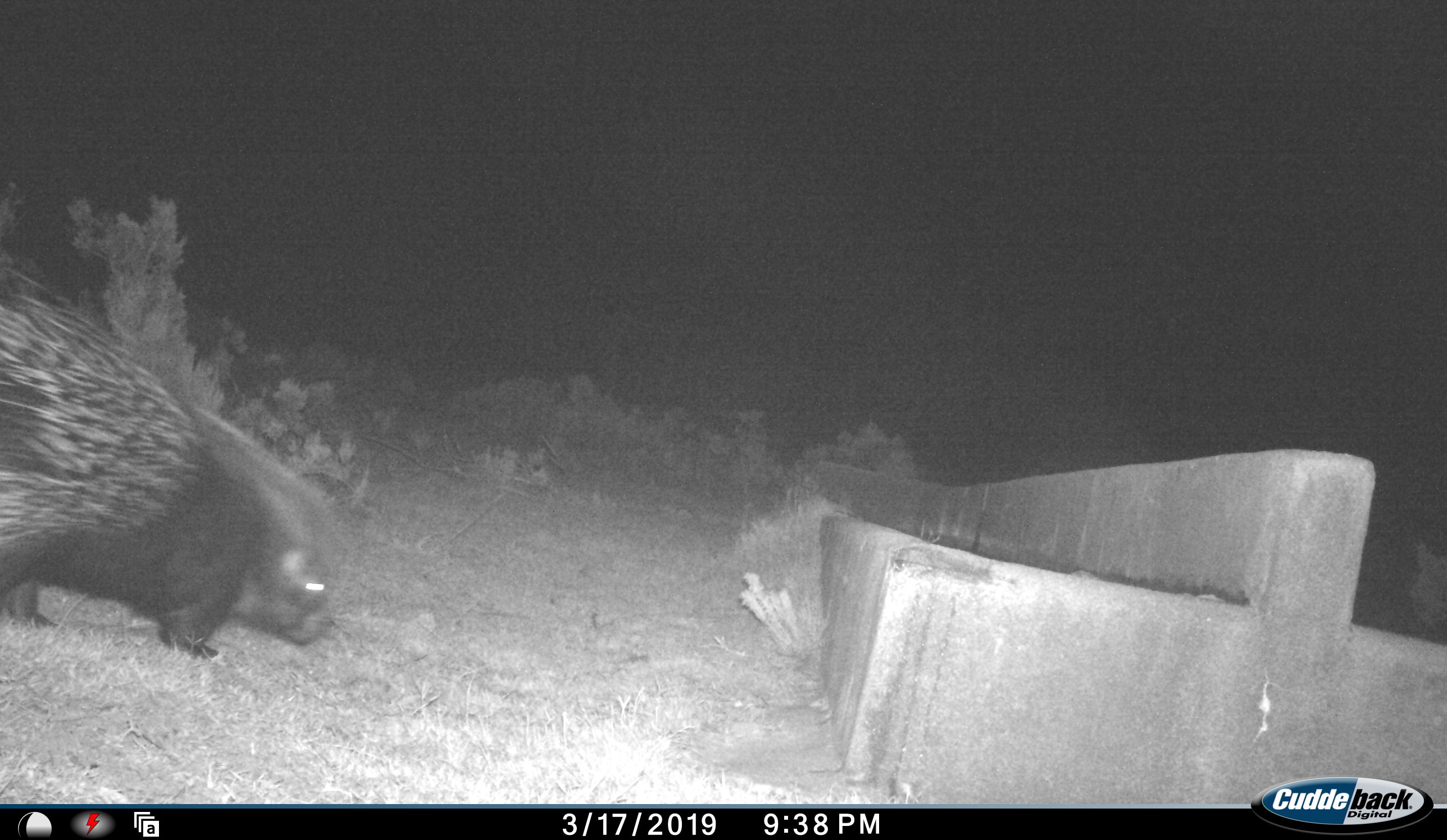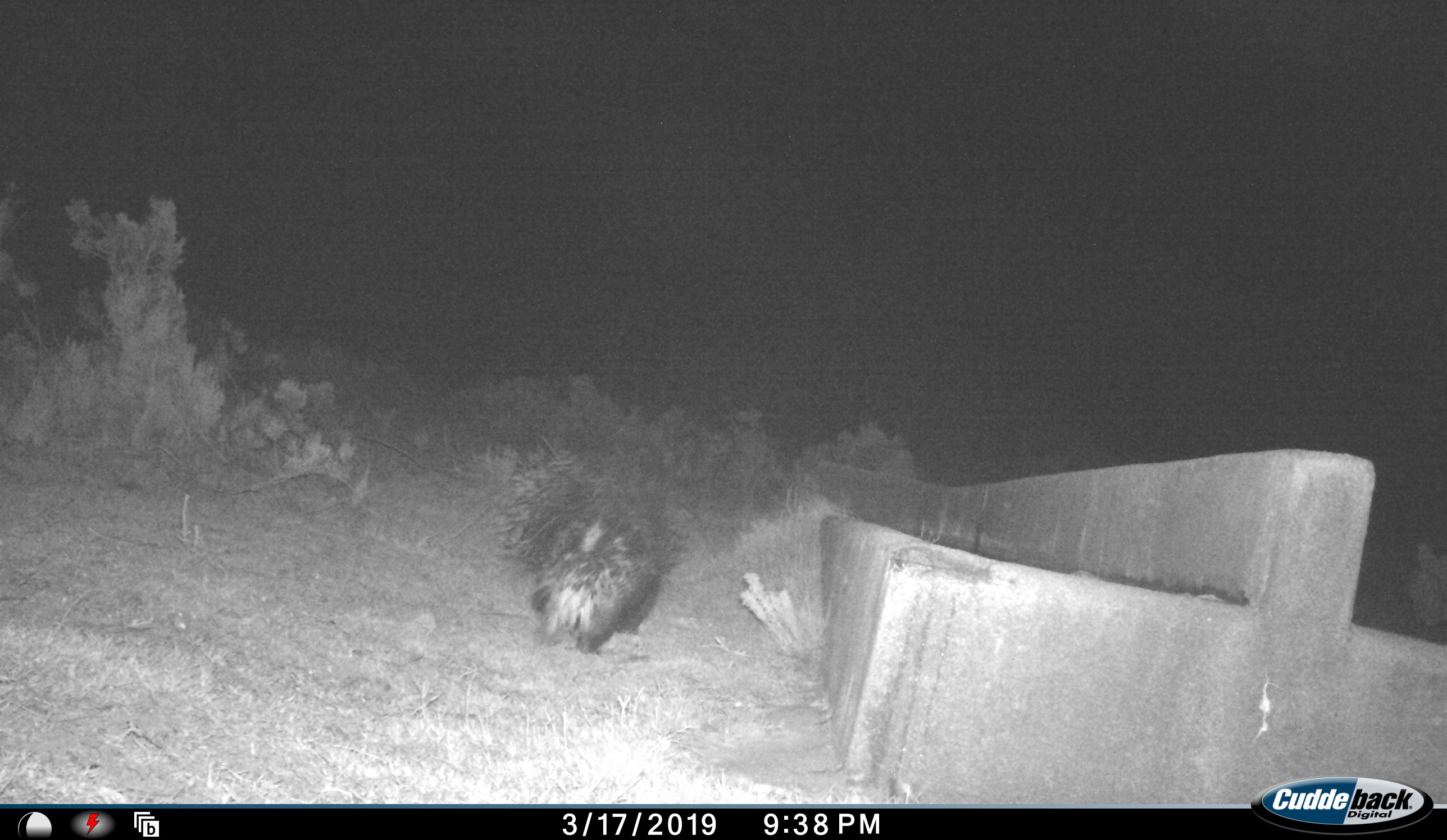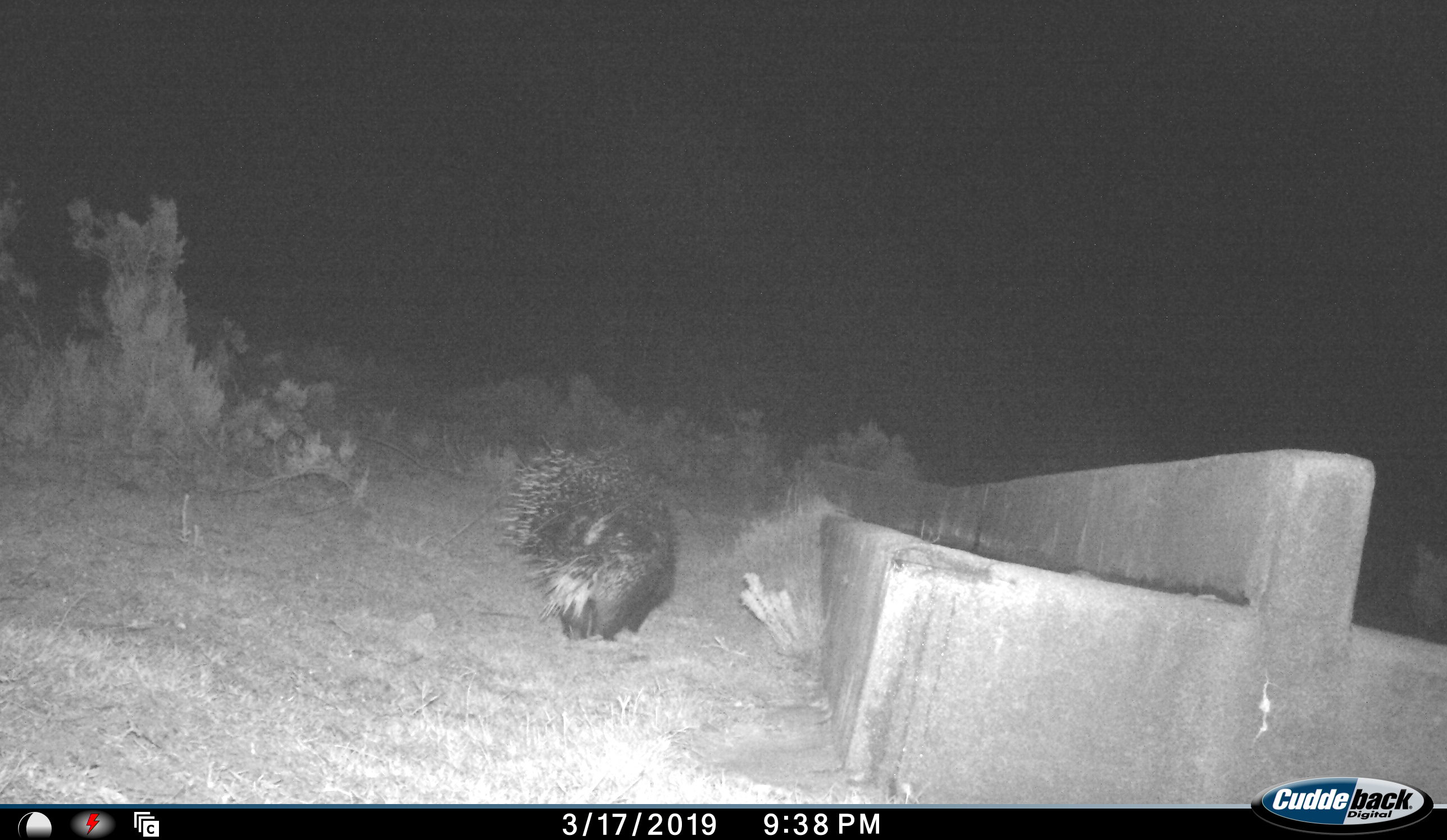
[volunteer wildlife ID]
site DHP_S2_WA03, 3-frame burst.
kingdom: Animalia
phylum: Chordata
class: Mammalia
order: Rodentia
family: Hystricidae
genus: Hystrix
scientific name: Hystrix cristata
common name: crested porcupine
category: porcupine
Porcupine (crested porcupine) (Hystrix cristata), count 1. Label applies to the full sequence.